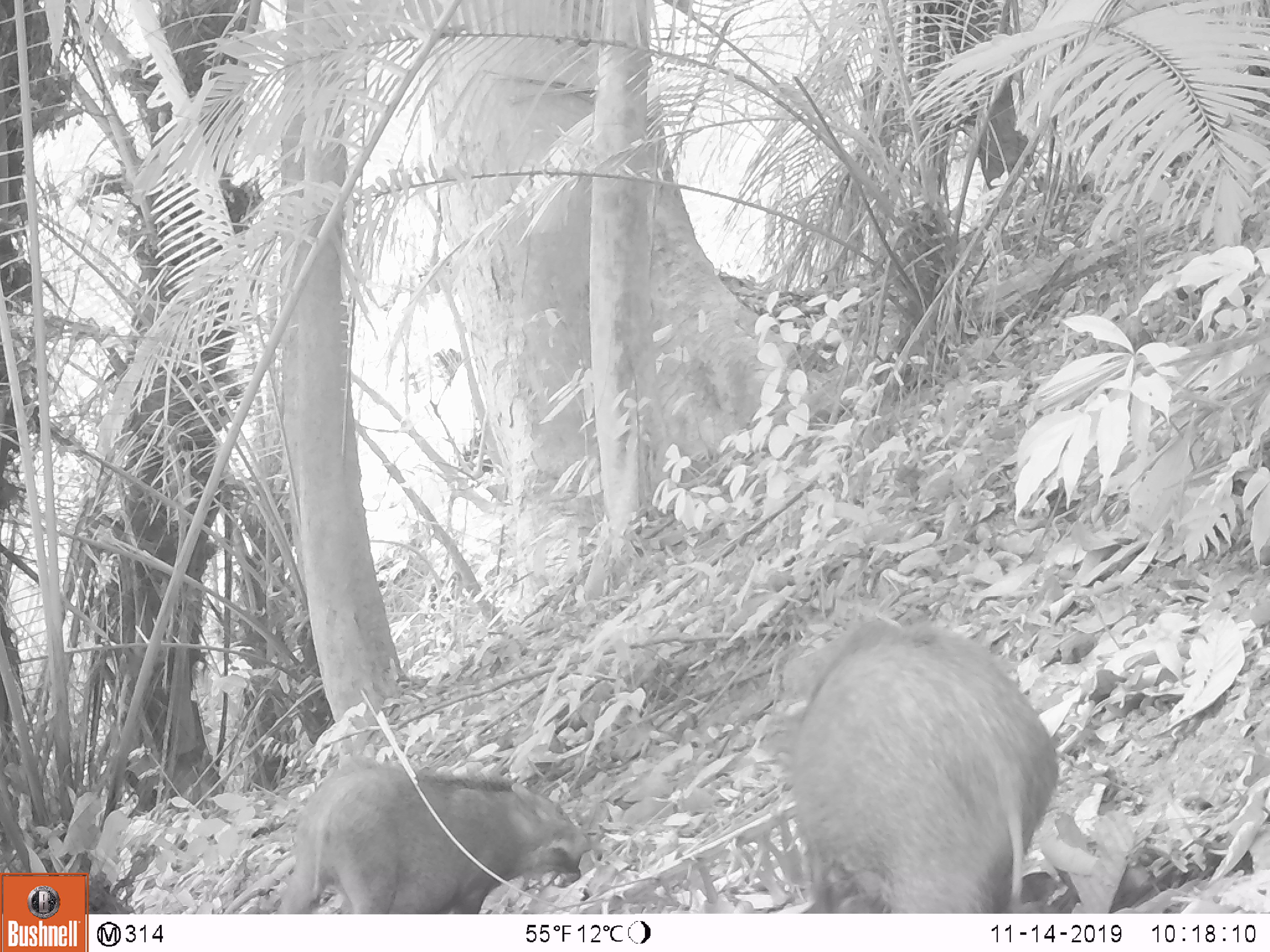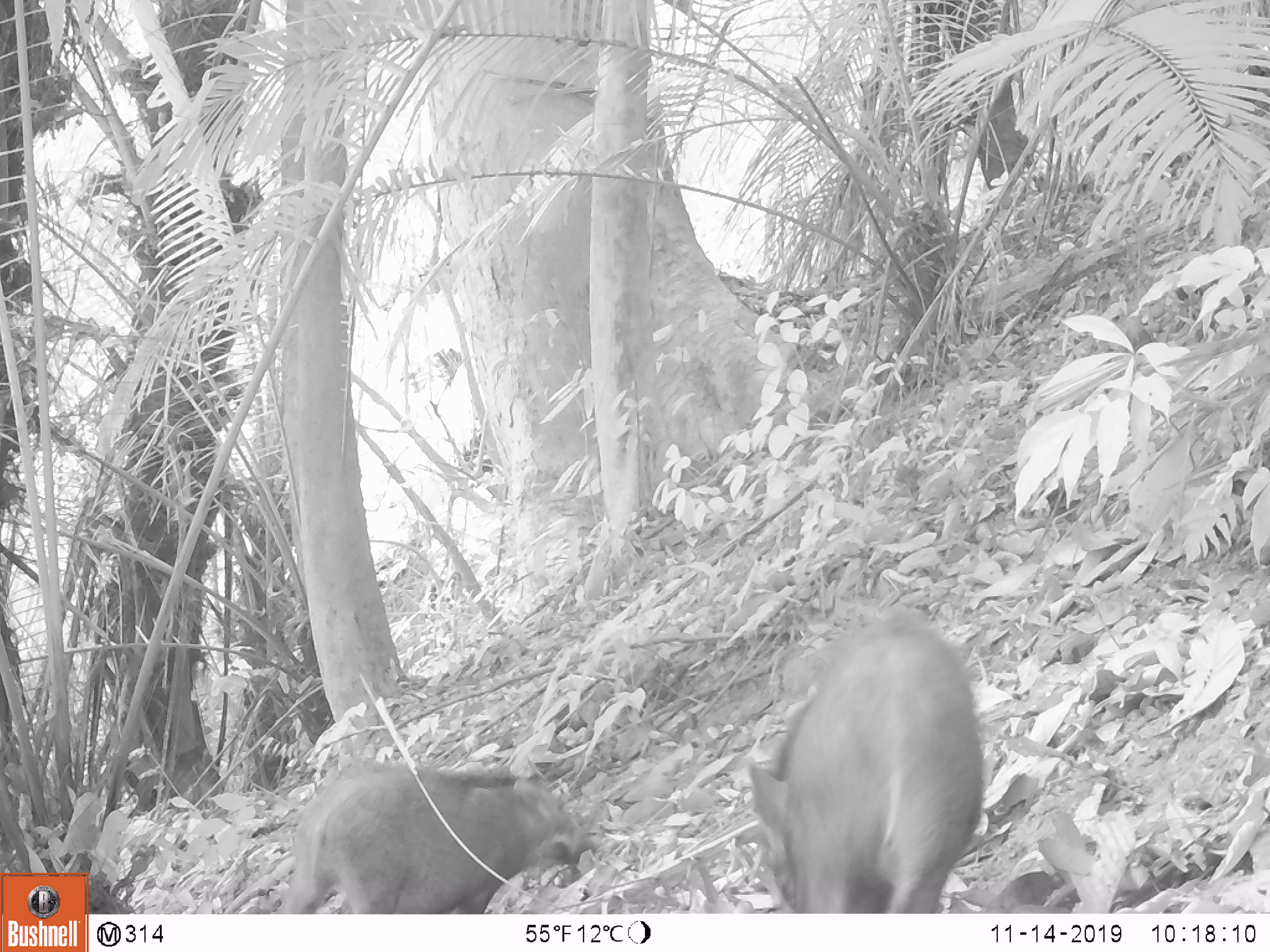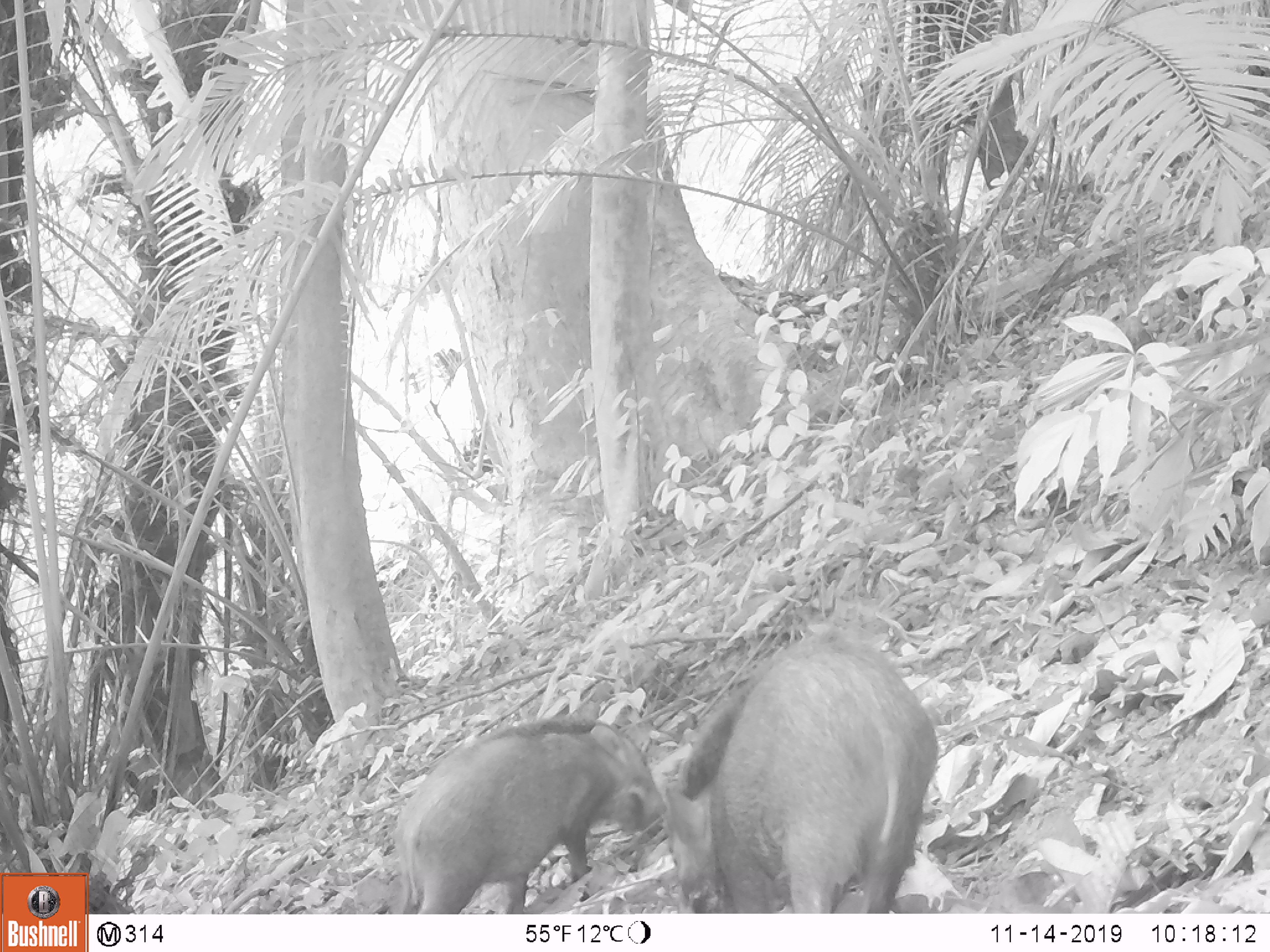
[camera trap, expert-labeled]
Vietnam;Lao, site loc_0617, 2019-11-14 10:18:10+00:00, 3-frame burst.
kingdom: Animalia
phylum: Chordata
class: Mammalia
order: Artiodactyla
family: Suidae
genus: Sus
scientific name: Sus scrofa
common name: eurasian wild pig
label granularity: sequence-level